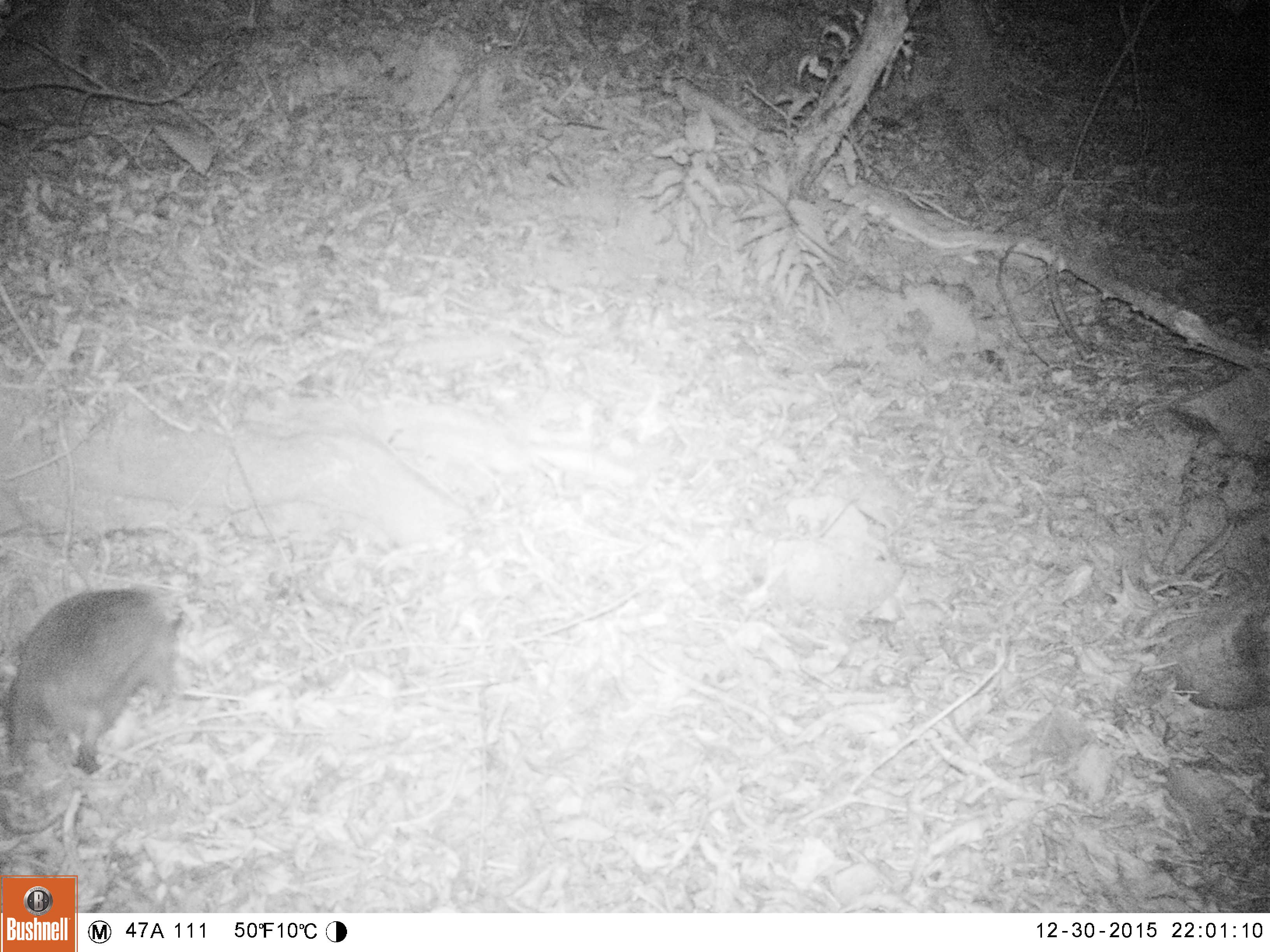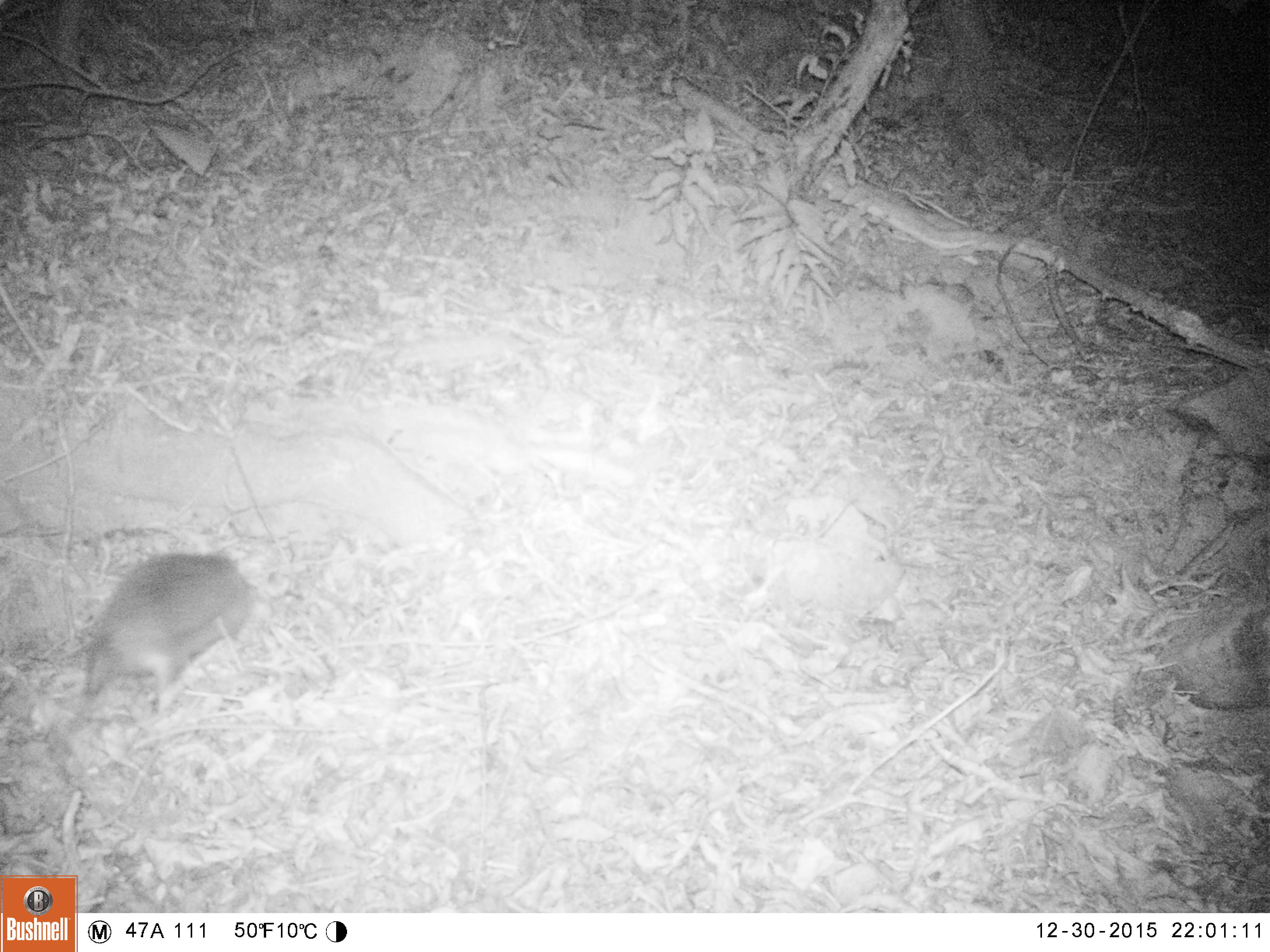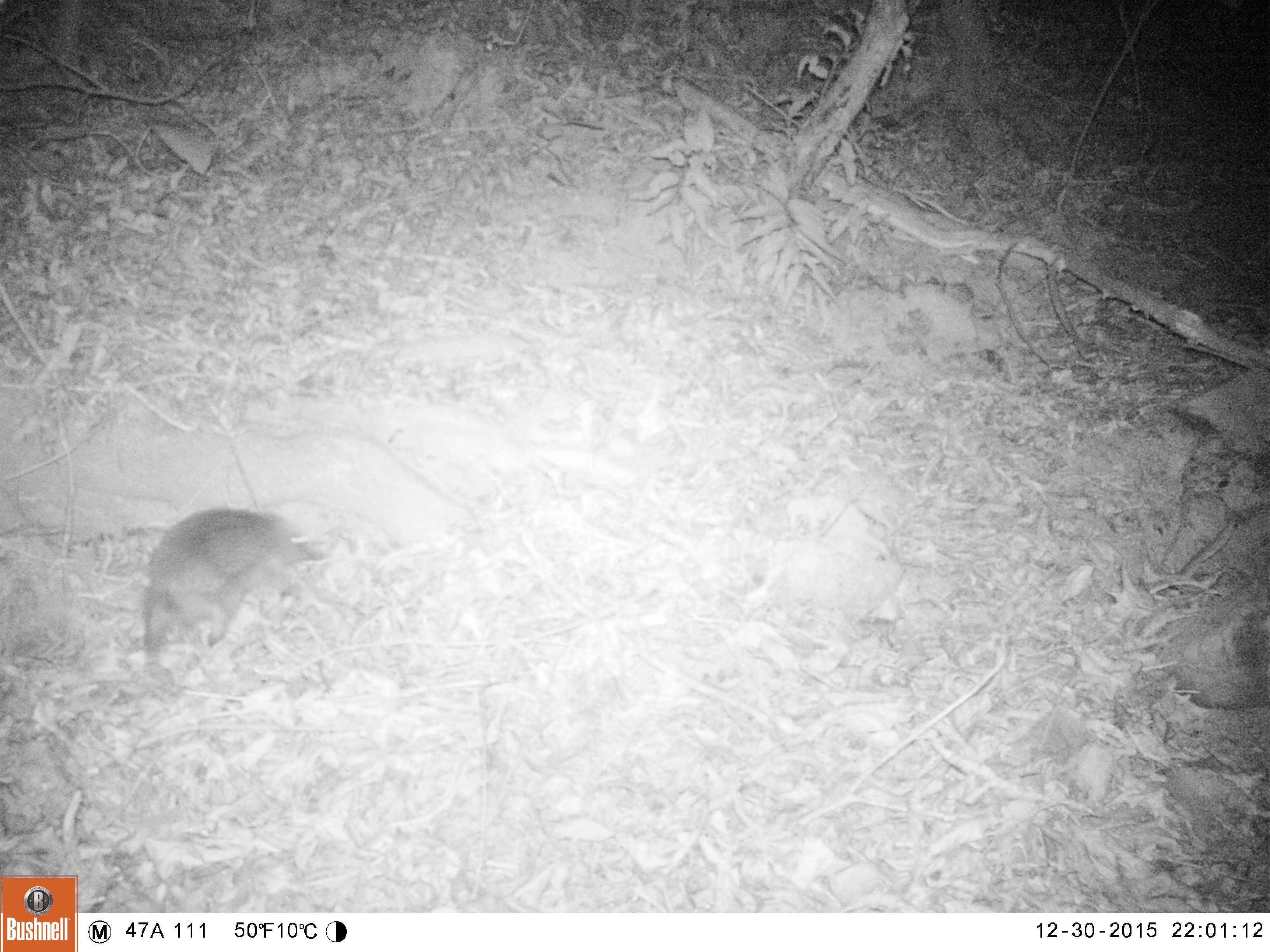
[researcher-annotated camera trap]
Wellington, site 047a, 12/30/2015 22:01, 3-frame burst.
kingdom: Animalia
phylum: Chordata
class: Mammalia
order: Eulipotyphla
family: Erinaceidae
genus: Erinaceus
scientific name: Erinaceus europaeus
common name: hedgehog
Hedgehog (Erinaceus europaeus).